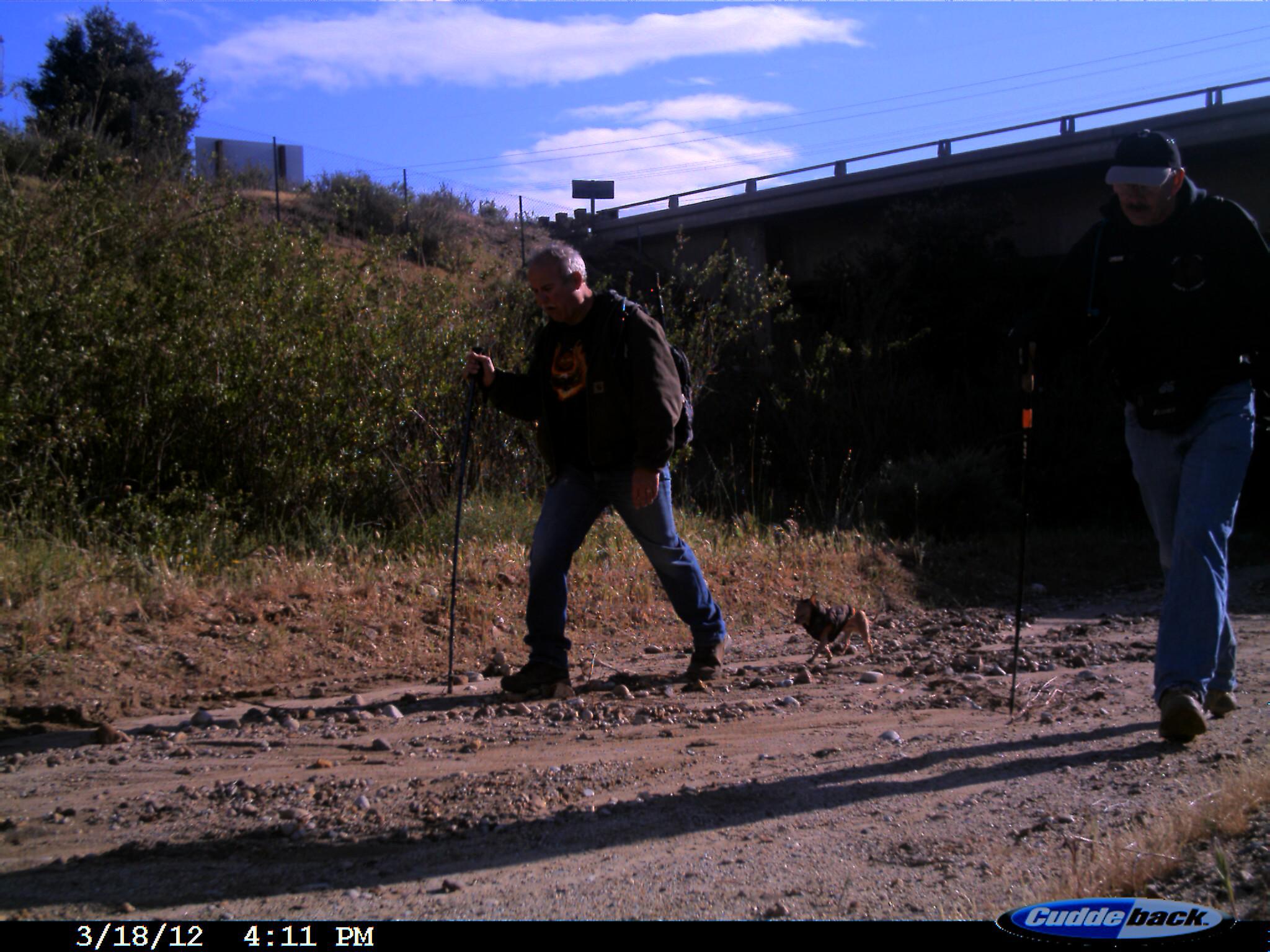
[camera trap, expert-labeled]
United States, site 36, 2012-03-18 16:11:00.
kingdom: Animalia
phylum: Chordata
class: Mammalia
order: Carnivora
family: Canidae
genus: Canis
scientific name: Canis familiaris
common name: domestic dog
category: dog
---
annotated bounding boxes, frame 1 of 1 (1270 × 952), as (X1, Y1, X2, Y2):
dog: (791, 591, 876, 665)